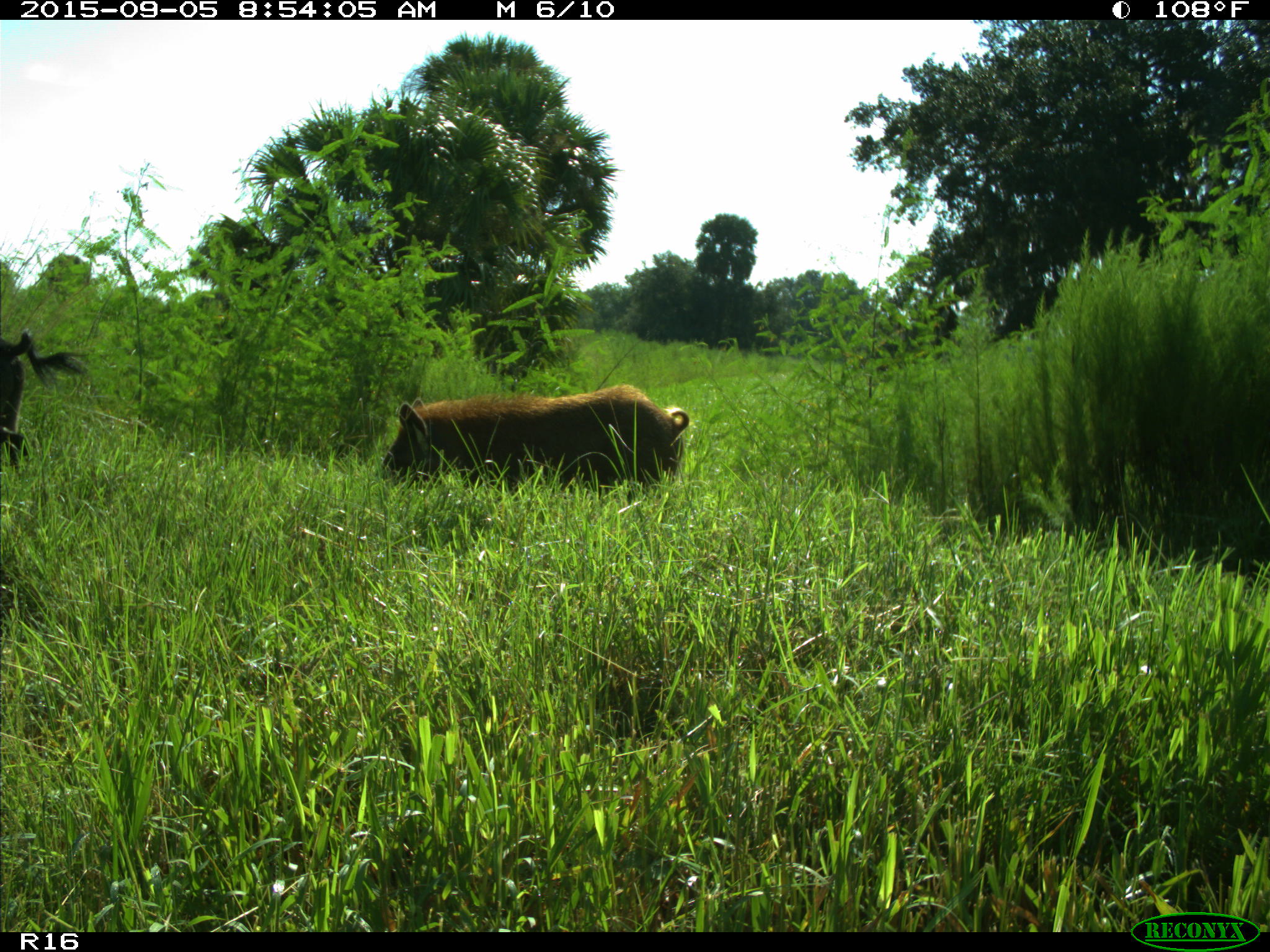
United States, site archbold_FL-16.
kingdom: Animalia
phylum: Chordata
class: Mammalia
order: Artiodactyla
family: Suidae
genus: Sus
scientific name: Sus scrofa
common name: wild boar